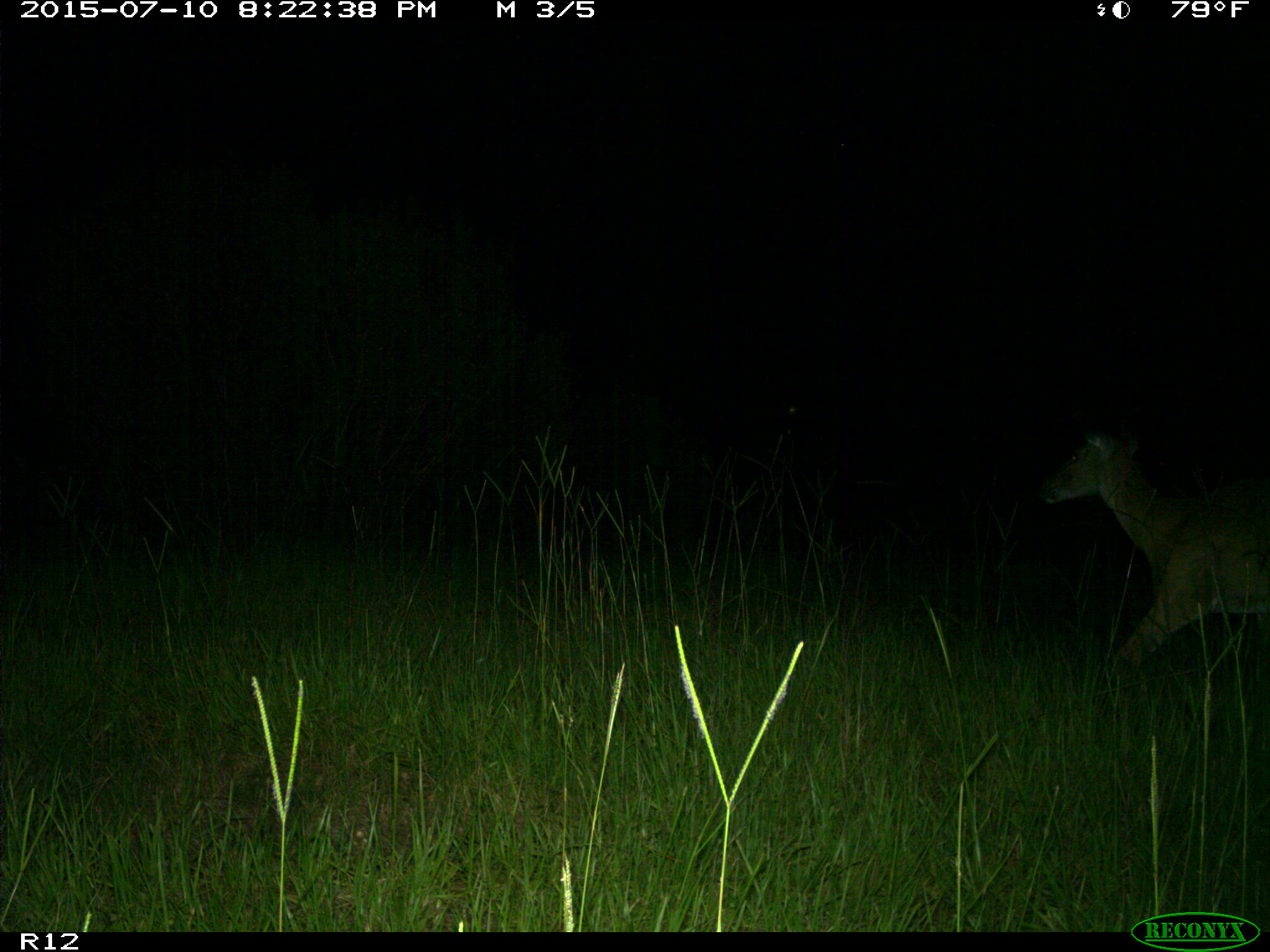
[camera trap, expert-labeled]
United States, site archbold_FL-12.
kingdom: Animalia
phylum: Chordata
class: Mammalia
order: Artiodactyla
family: Cervidae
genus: Odocoileus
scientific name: Odocoileus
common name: deer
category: unidentified deer